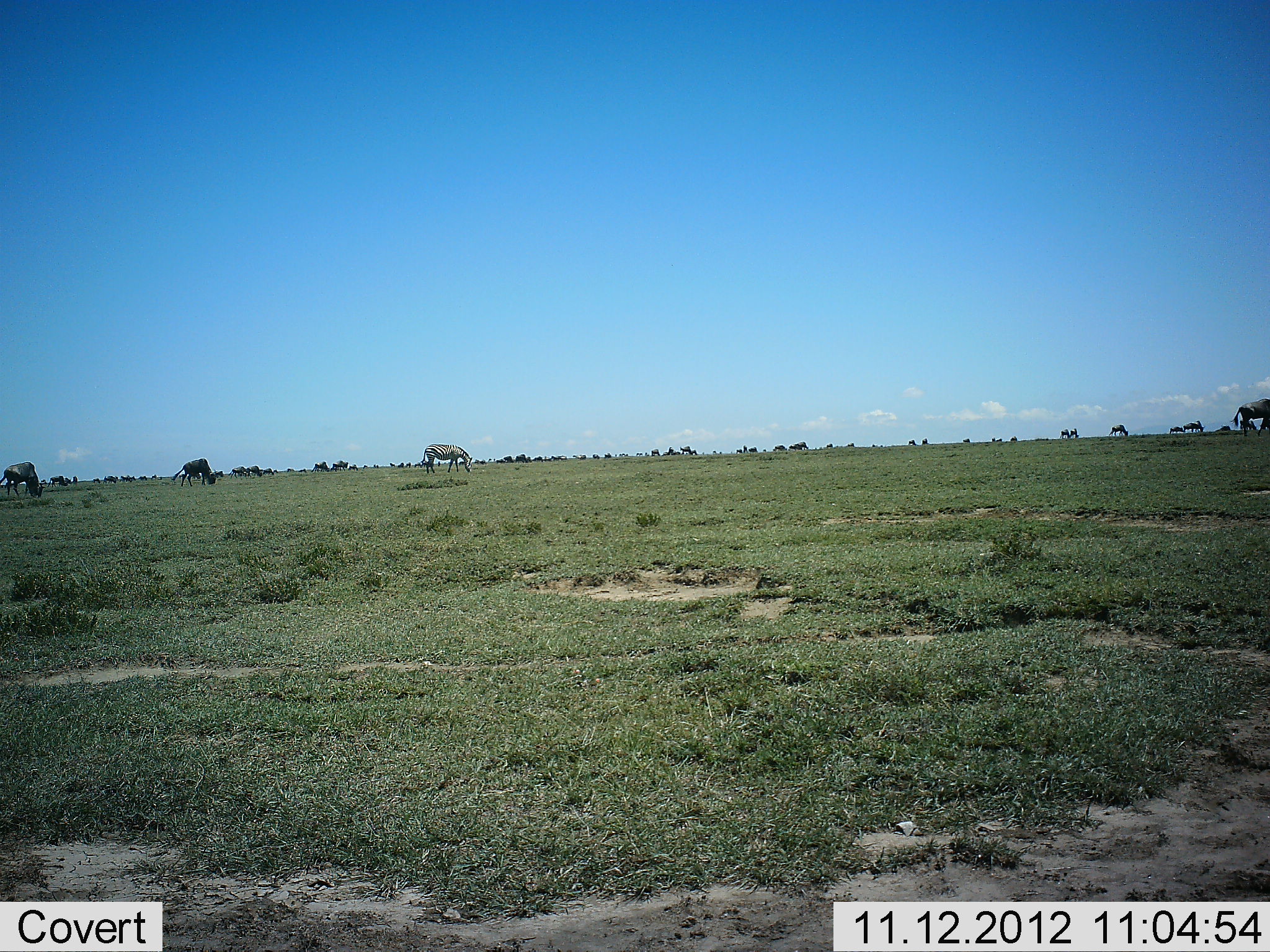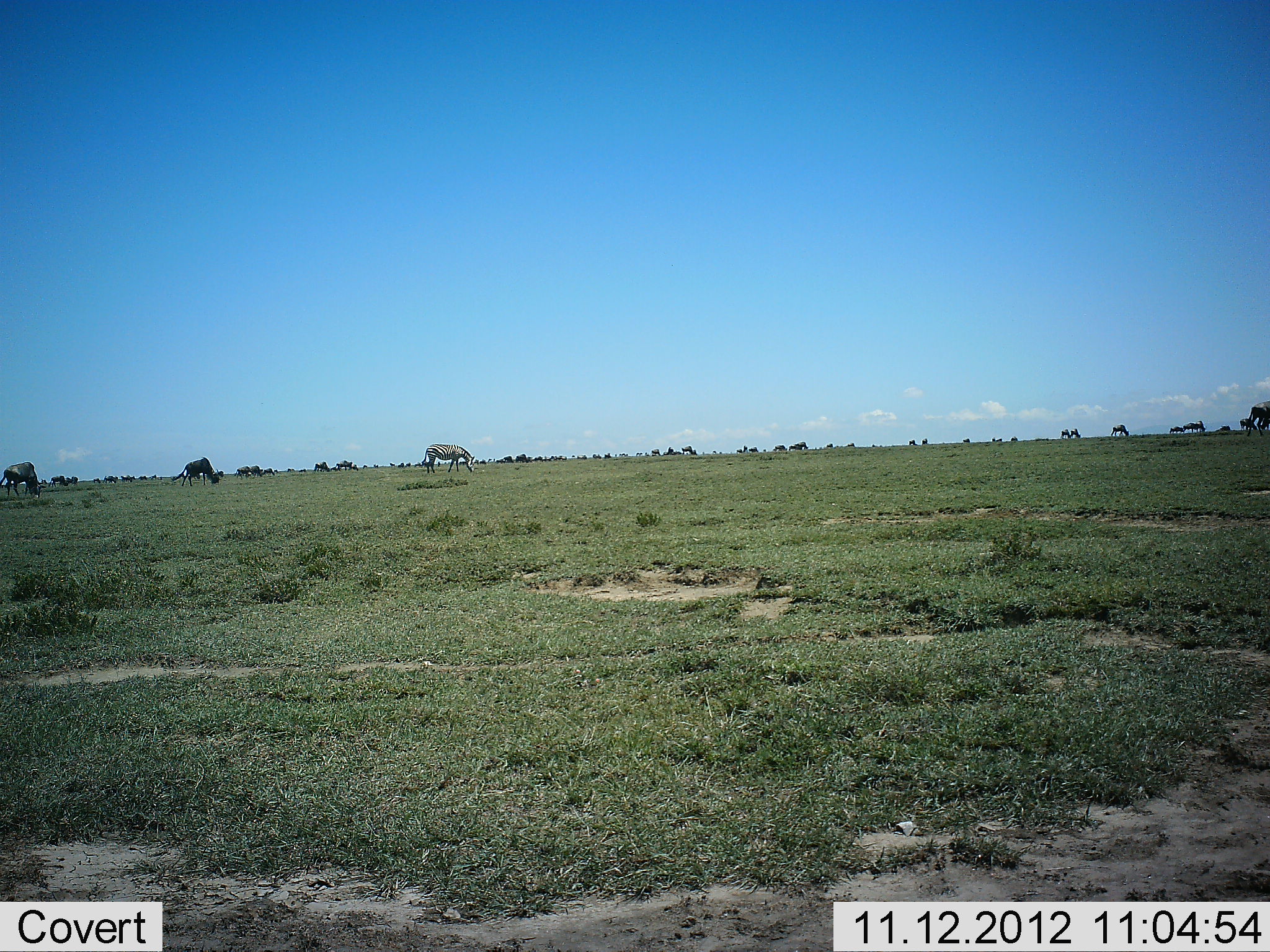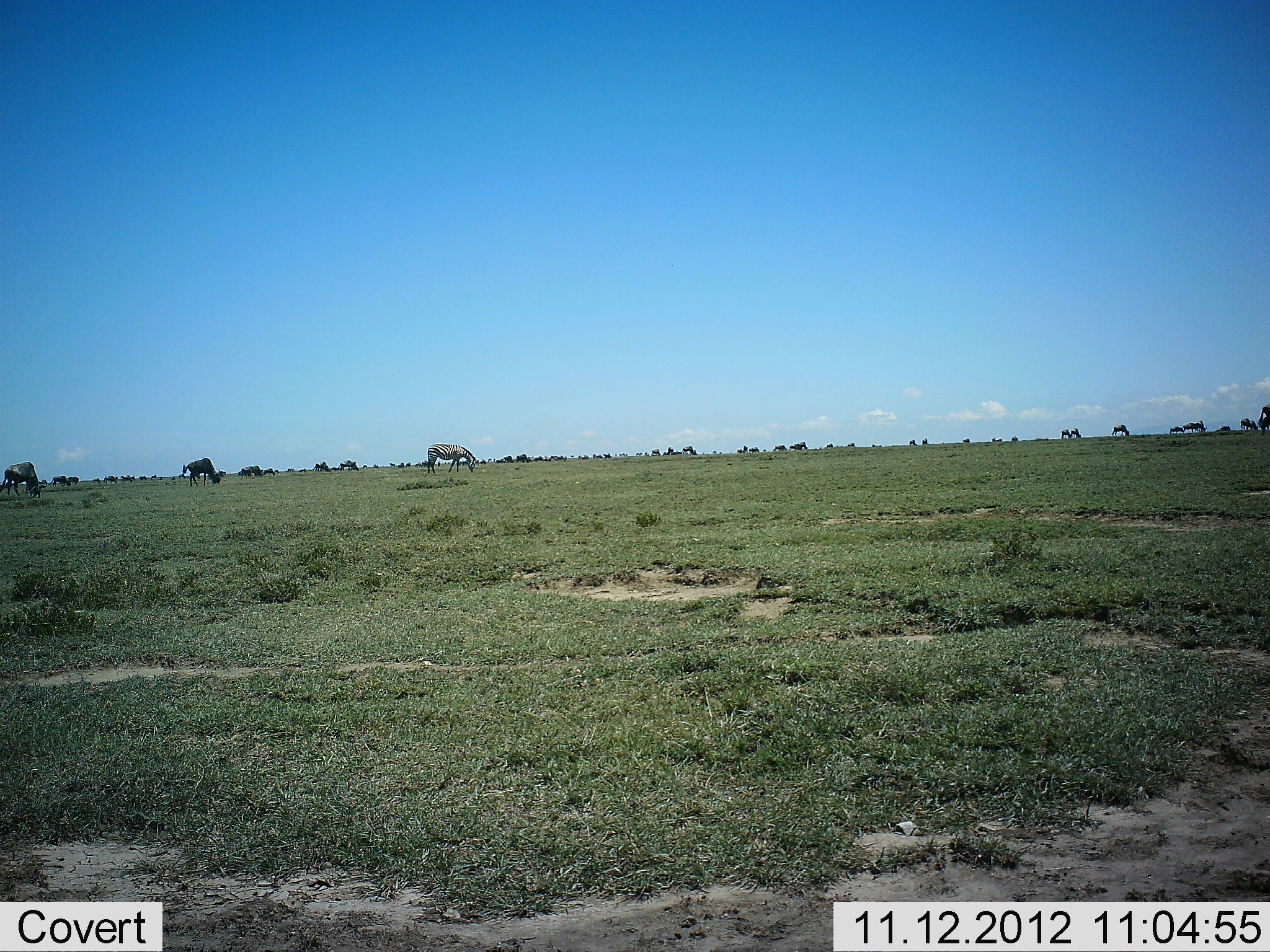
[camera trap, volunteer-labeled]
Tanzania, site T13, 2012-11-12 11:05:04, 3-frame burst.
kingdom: Animalia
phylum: Chordata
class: Mammalia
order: Artiodactyla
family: Bovidae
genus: Connochaetes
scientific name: Connochaetes taurinus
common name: blue wildebeest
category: wildebeest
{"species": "wildebeest (blue wildebeest) (Connochaetes taurinus)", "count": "11-50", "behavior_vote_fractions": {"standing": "15%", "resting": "0%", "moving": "31%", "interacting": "0%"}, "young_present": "0%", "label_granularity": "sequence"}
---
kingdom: Animalia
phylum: Chordata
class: Mammalia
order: Perissodactyla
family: Equidae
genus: Equus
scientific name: Equus quagga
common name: plains zebra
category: zebra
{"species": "zebra (plains zebra) (Equus quagga)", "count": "1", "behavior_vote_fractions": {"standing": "18%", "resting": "0%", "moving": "9%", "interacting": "0%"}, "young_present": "0%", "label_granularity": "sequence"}